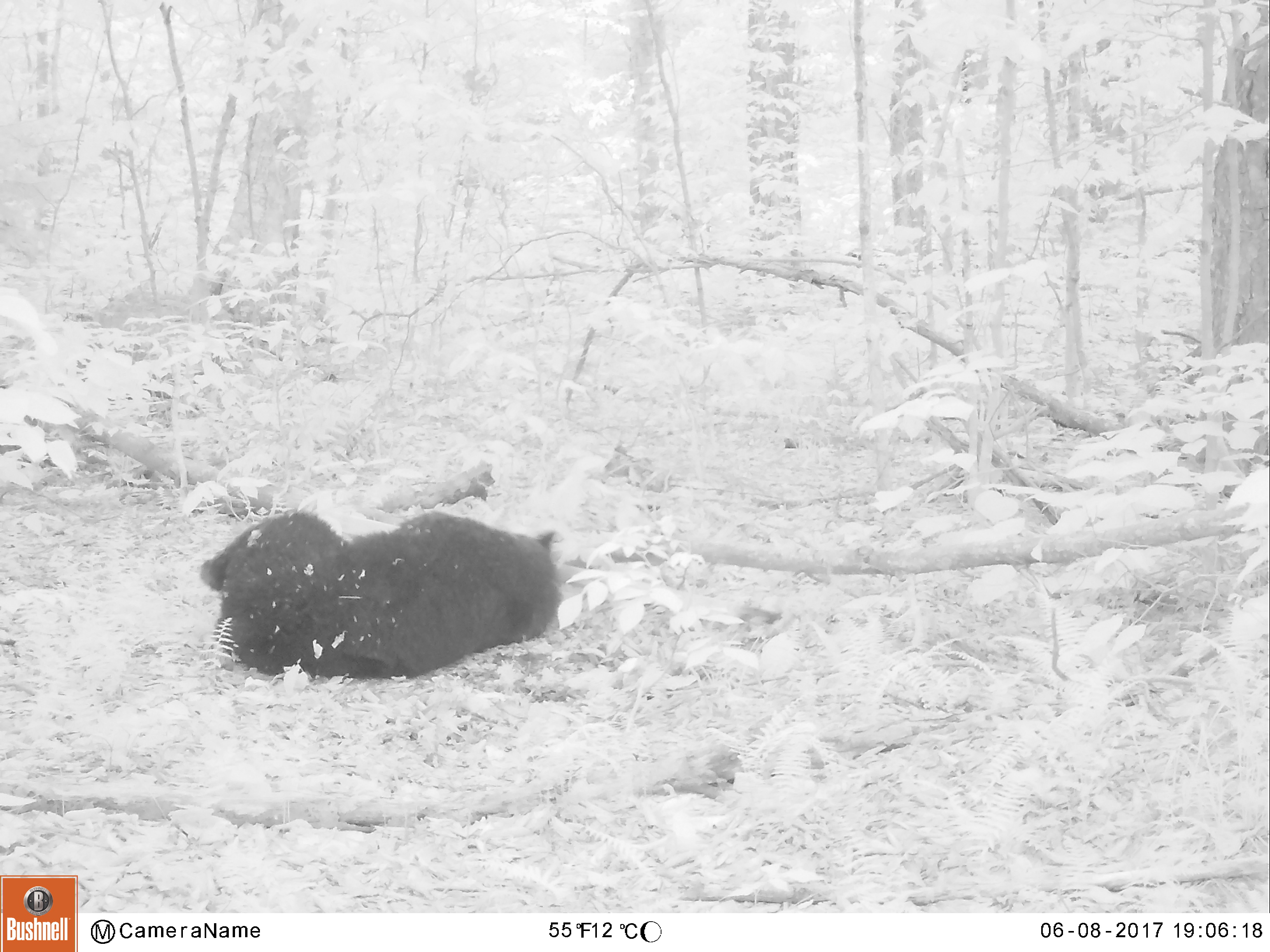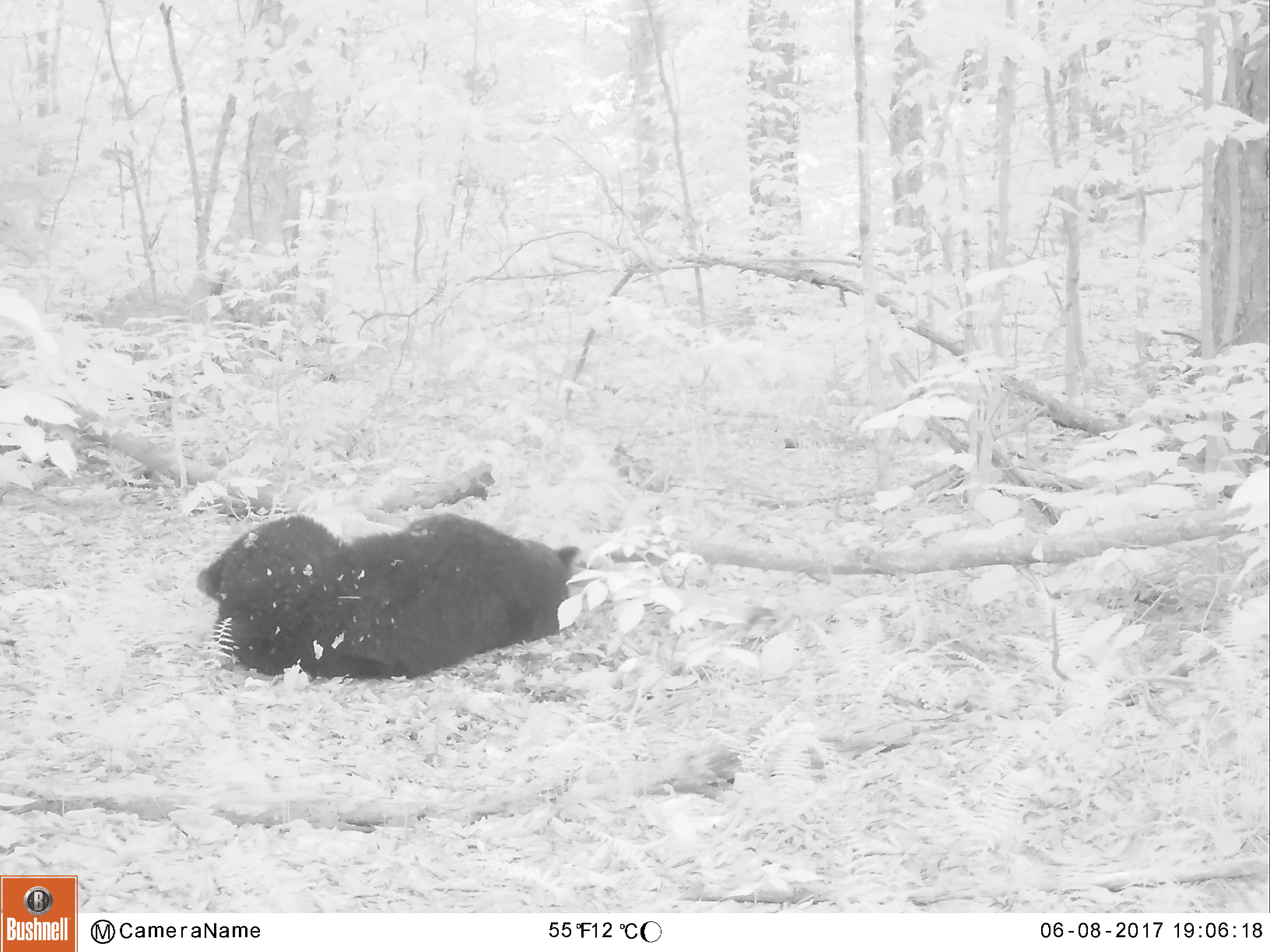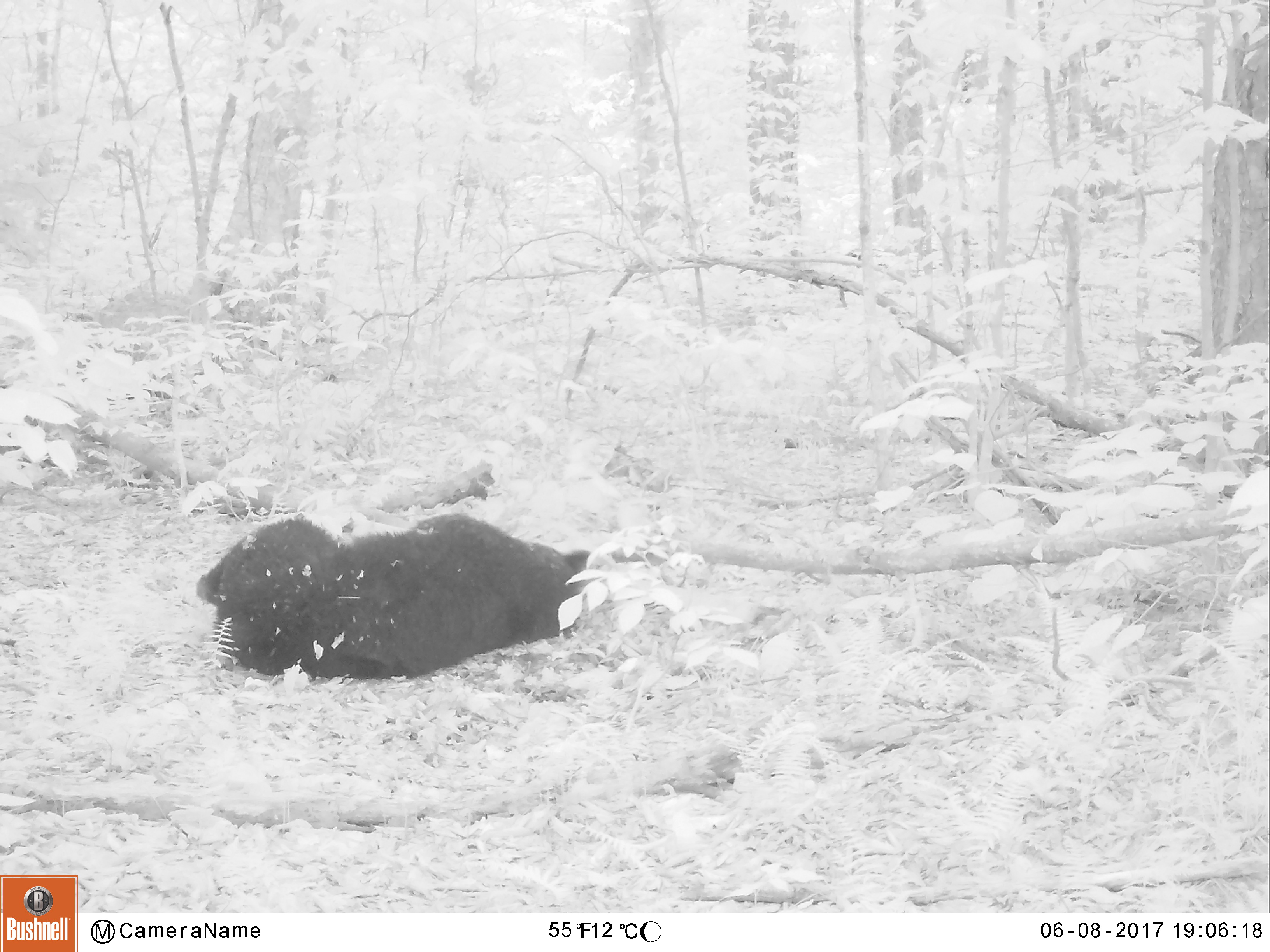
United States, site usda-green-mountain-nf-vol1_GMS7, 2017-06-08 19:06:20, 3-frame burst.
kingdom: Animalia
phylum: Chordata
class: Mammalia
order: Carnivora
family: Ursidae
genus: Ursus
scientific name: Ursus americanus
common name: black bear